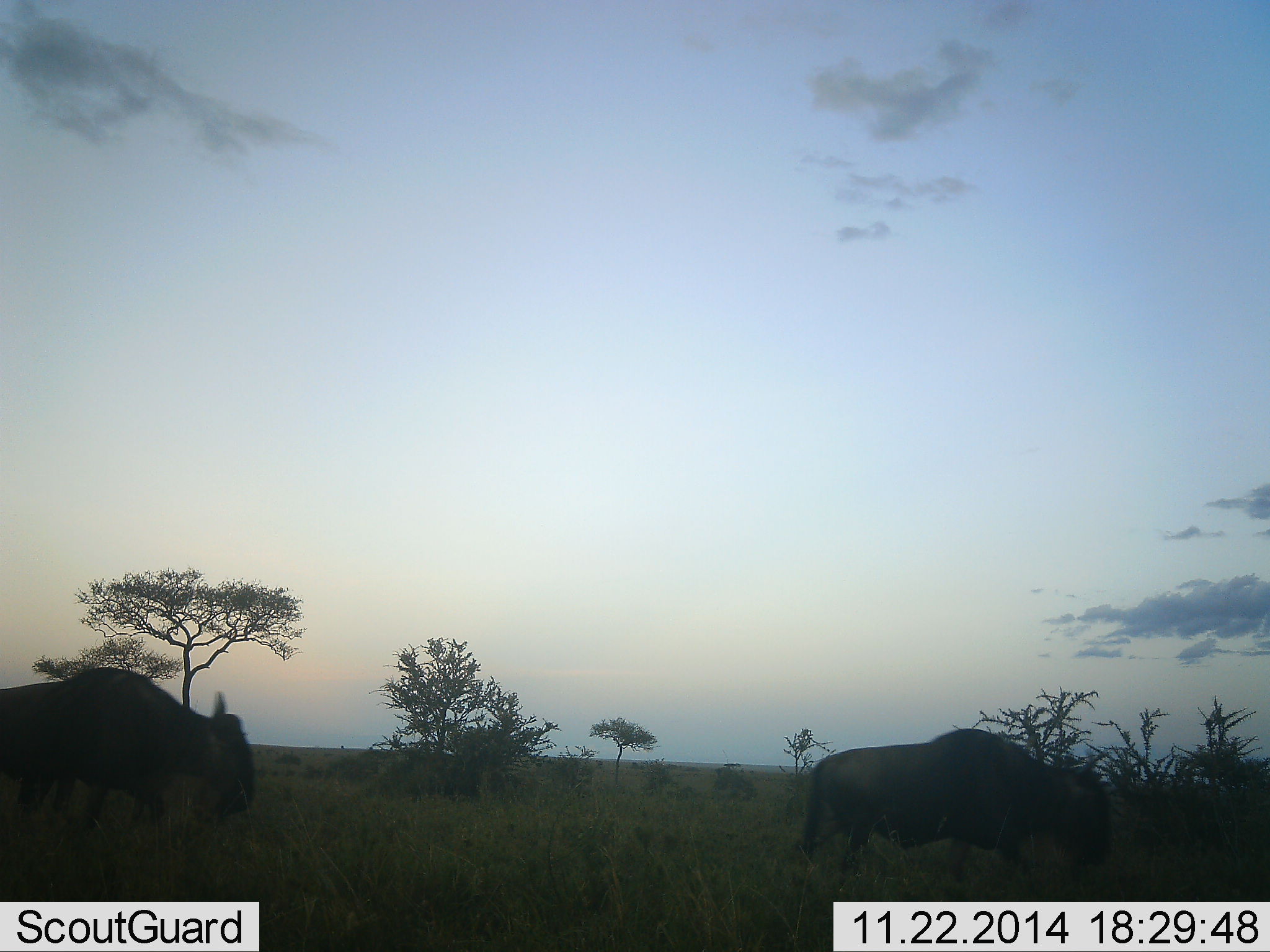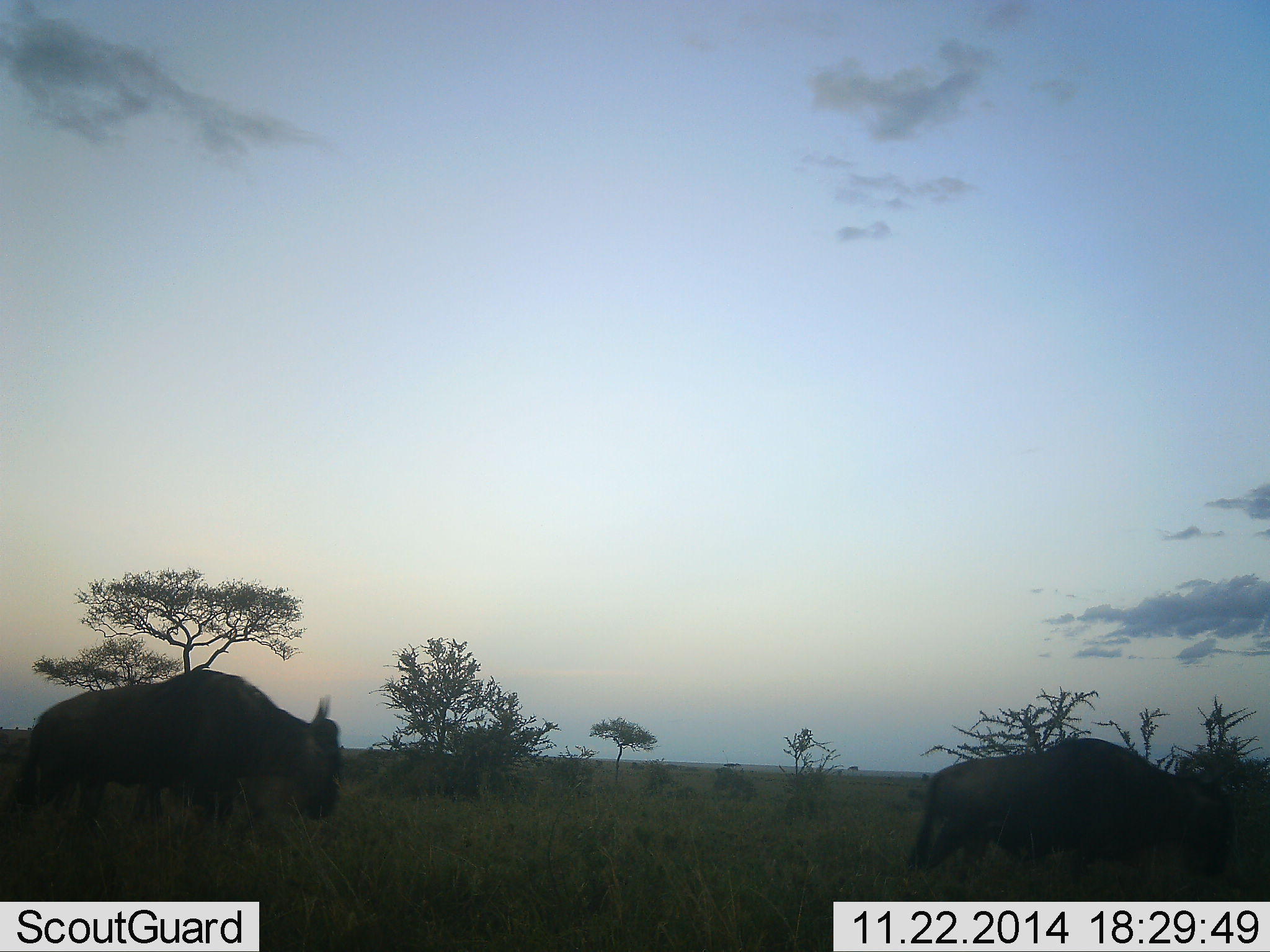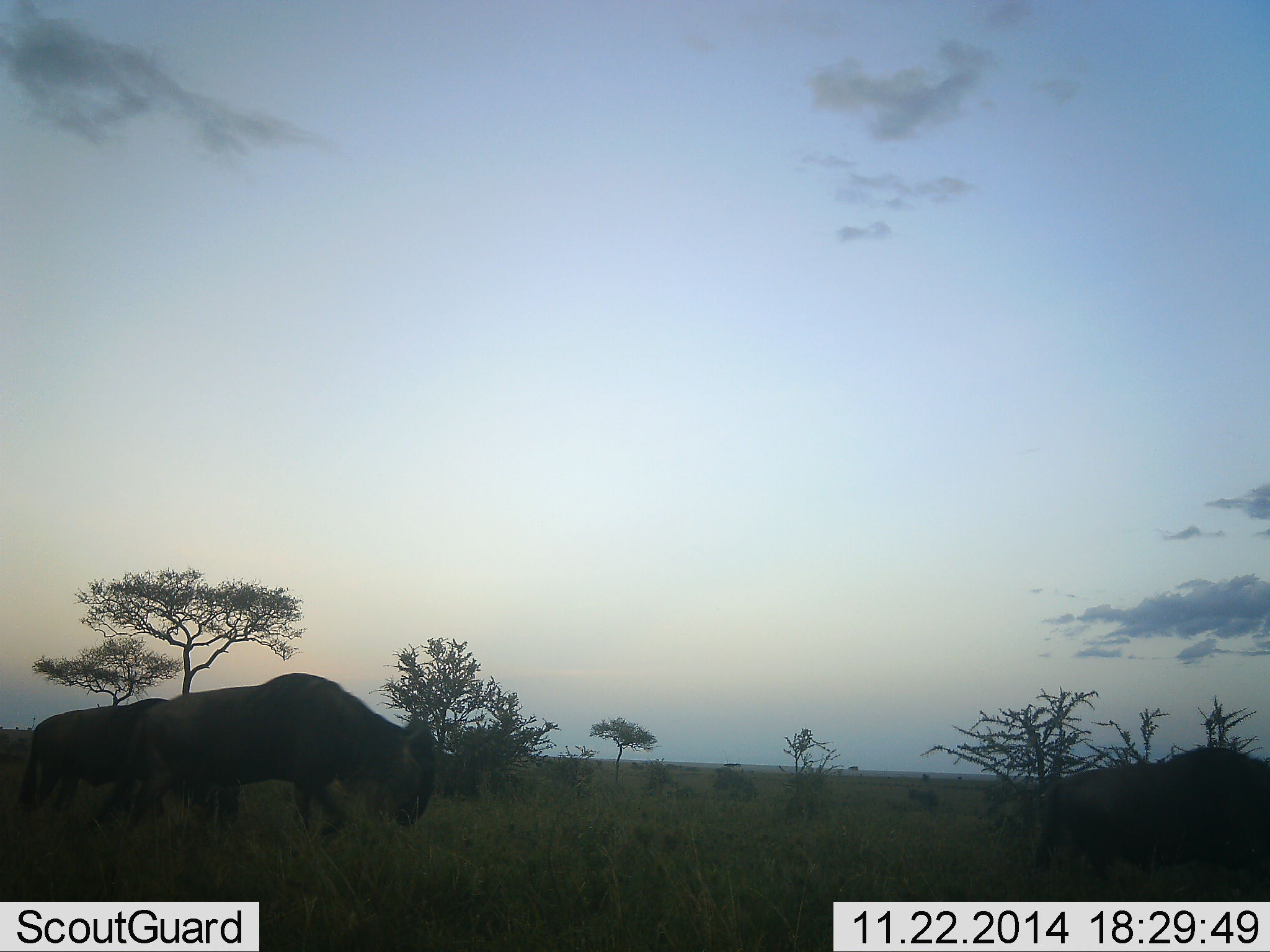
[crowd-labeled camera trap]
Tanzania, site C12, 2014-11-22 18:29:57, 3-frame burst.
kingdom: Animalia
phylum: Chordata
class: Mammalia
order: Artiodactyla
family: Bovidae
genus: Connochaetes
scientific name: Connochaetes taurinus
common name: blue wildebeest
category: wildebeest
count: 3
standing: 30%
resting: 10%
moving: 90%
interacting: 0%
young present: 0%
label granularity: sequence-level